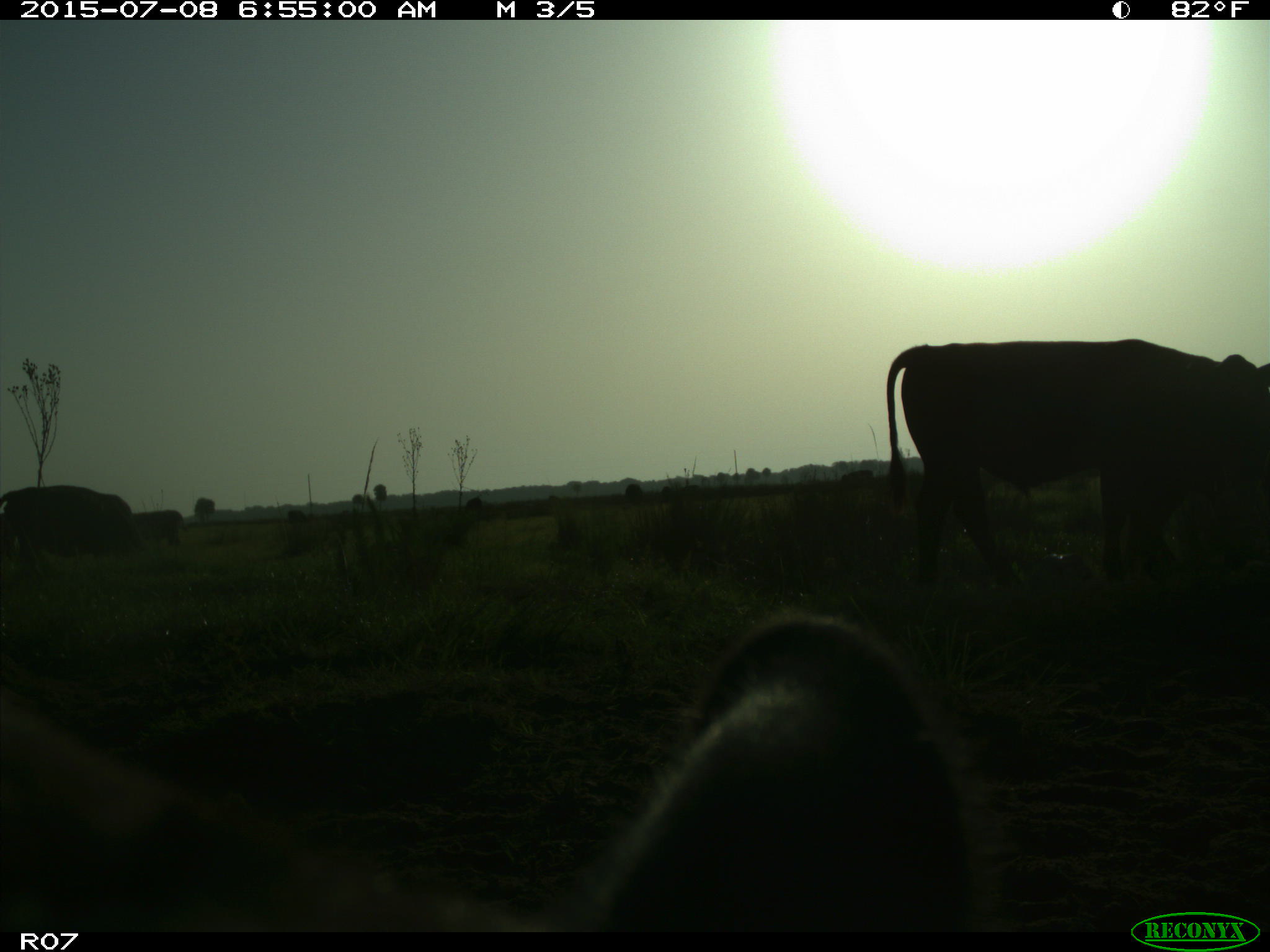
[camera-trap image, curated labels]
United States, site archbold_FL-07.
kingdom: Animalia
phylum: Chordata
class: Mammalia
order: Artiodactyla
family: Bovidae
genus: Bos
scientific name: Bos taurus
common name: domestic cow